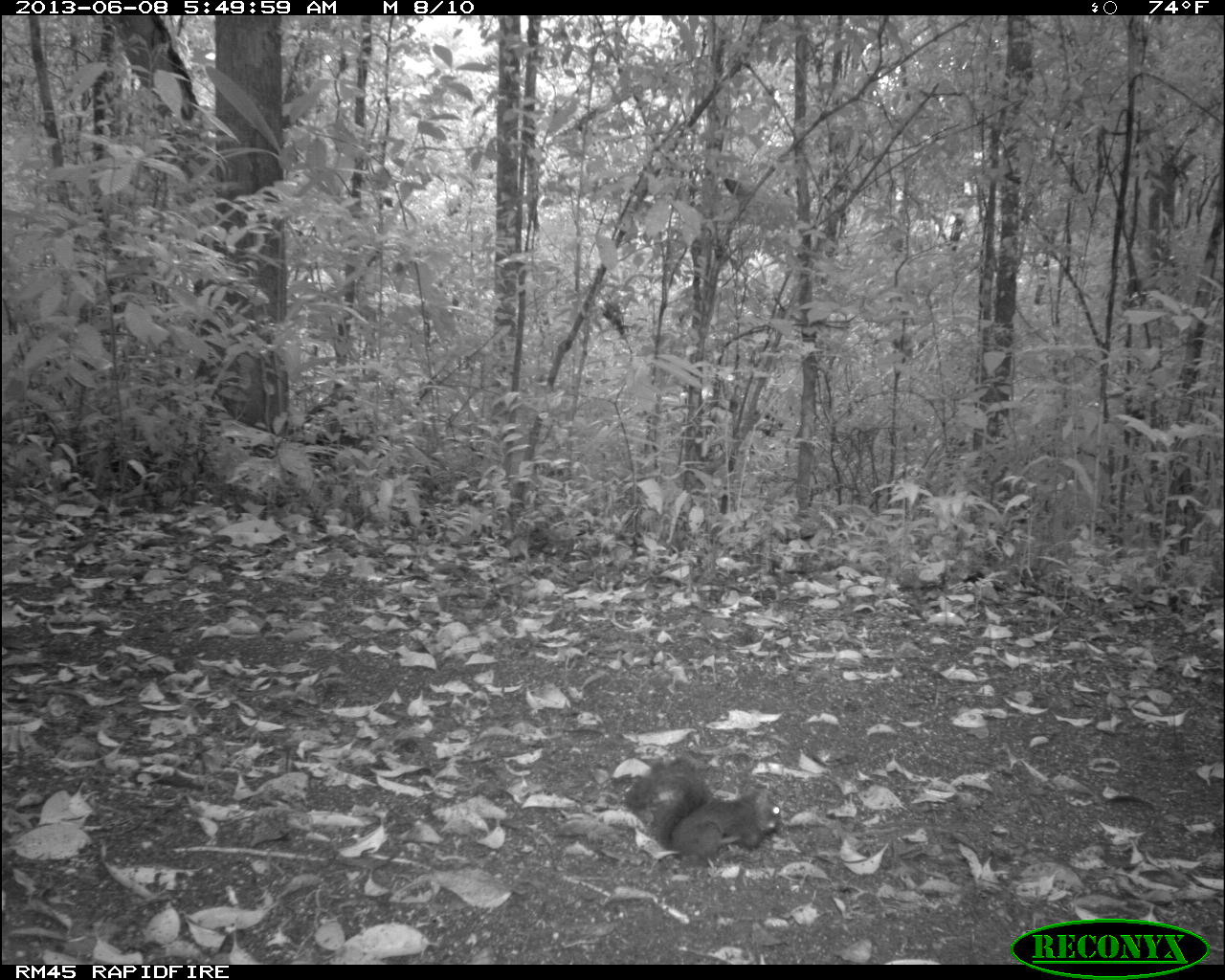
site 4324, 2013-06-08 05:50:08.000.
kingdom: Animalia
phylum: Chordata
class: Mammalia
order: Rodentia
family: Sciuridae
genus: Sciurus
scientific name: Sciurus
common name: squirrel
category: sciurus sp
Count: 1.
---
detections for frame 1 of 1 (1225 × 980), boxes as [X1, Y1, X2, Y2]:
sciurus sp: [621, 754, 781, 867]